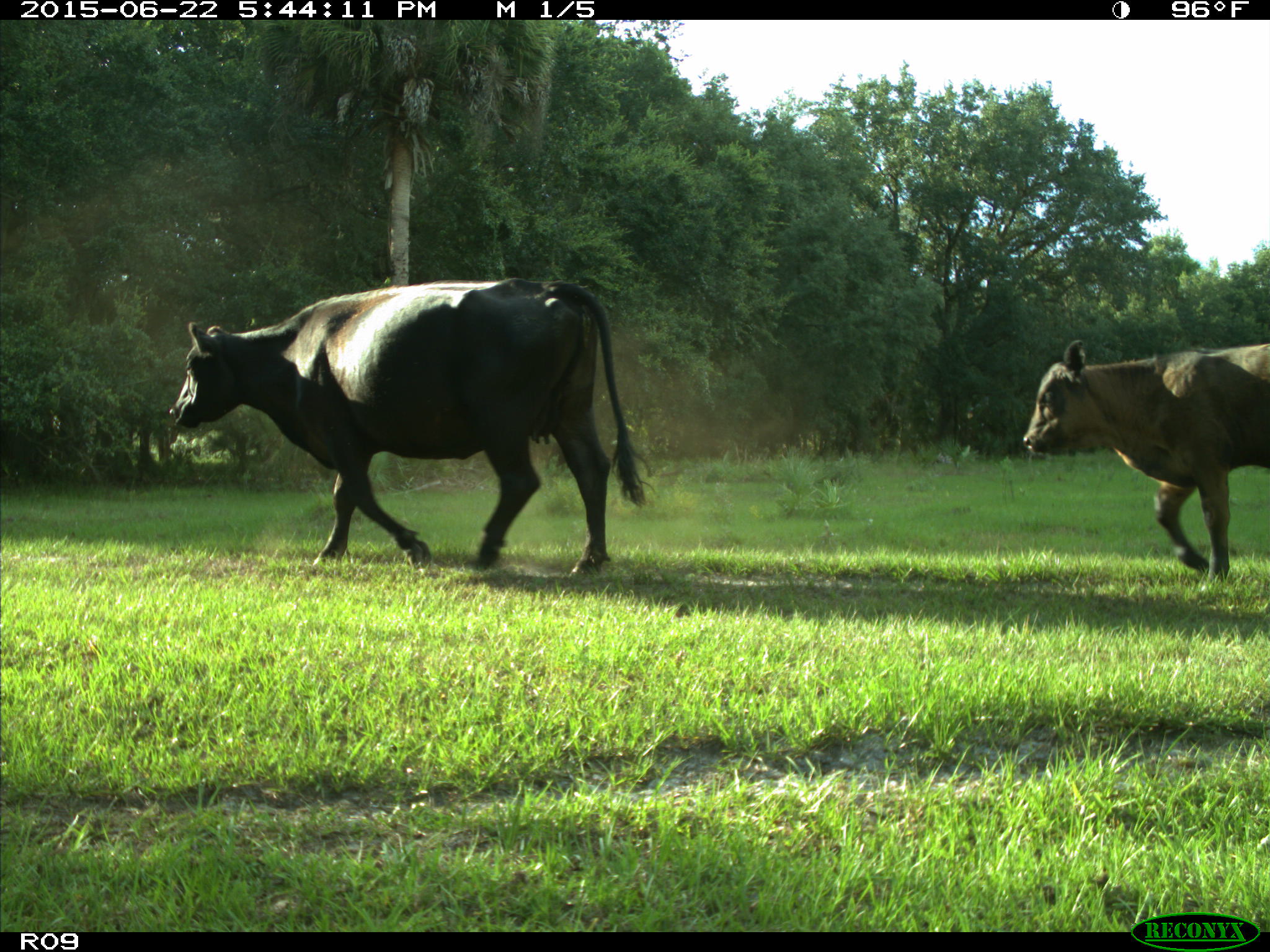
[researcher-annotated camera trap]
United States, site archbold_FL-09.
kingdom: Animalia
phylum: Chordata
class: Mammalia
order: Artiodactyla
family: Bovidae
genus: Bos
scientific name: Bos taurus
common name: domestic cow